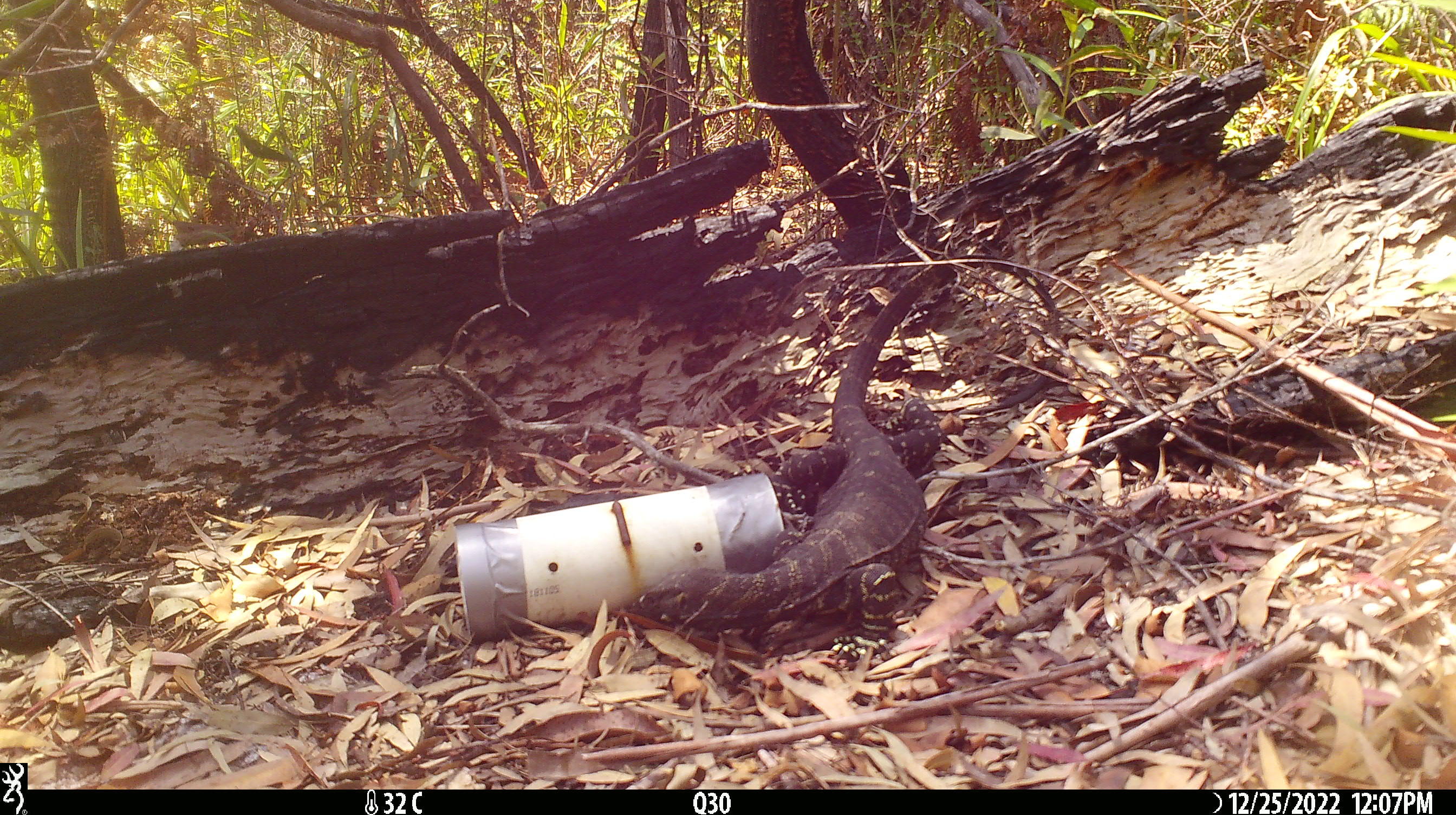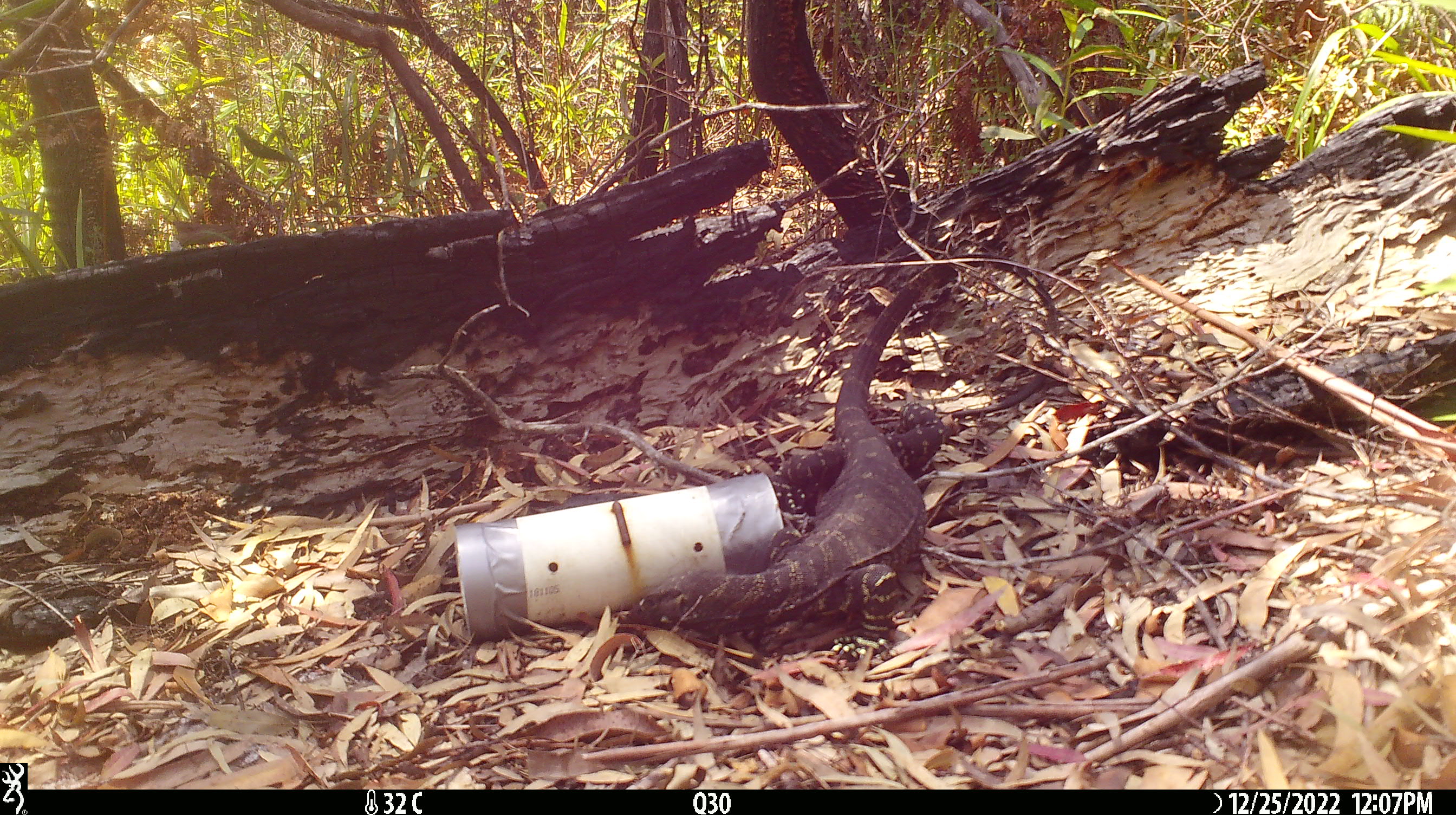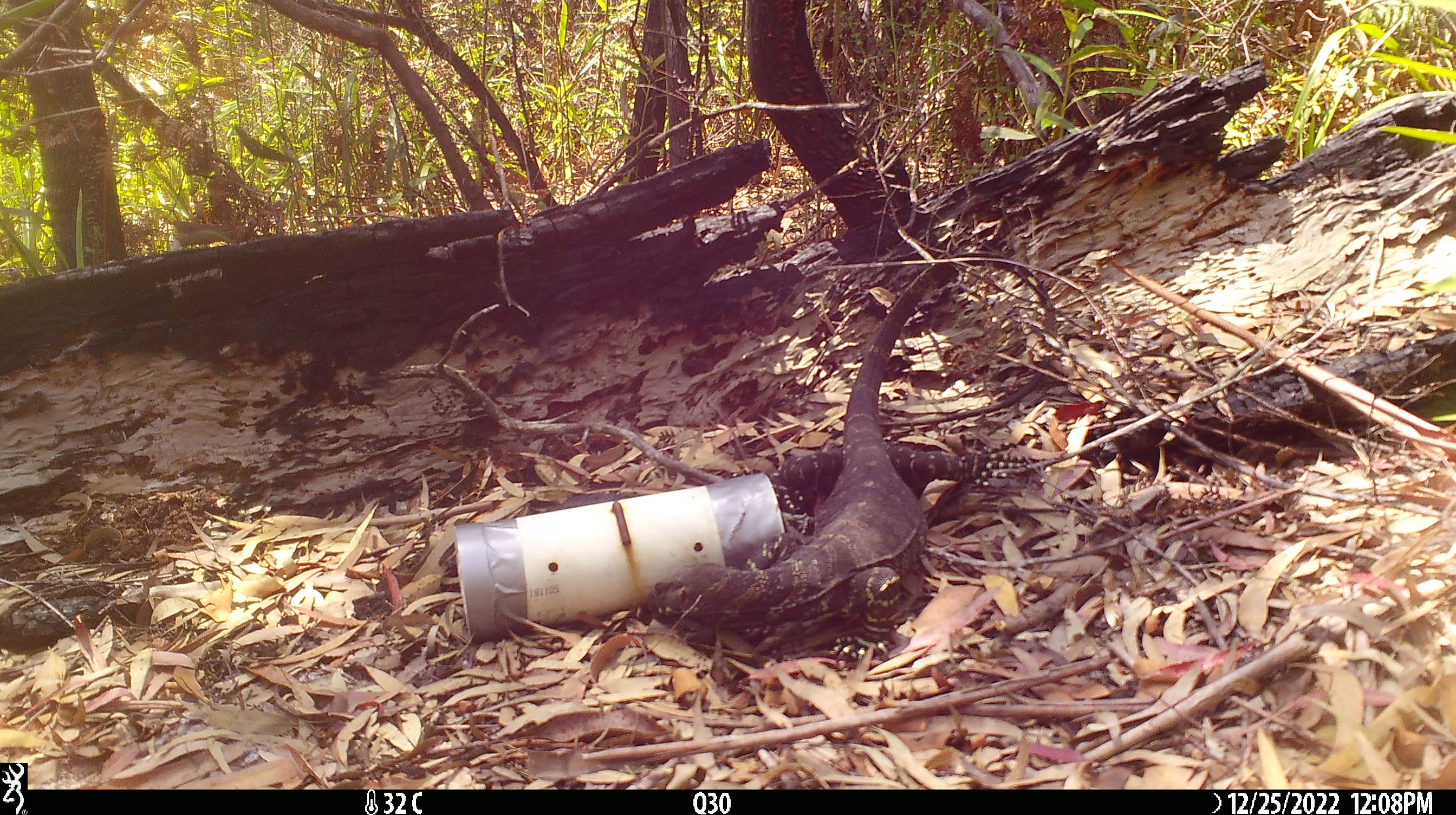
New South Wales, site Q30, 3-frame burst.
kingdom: Animalia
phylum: Chordata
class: Reptilia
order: Squamata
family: Varanidae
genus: Varanus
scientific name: Varanus varius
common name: lace monitor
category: goanna